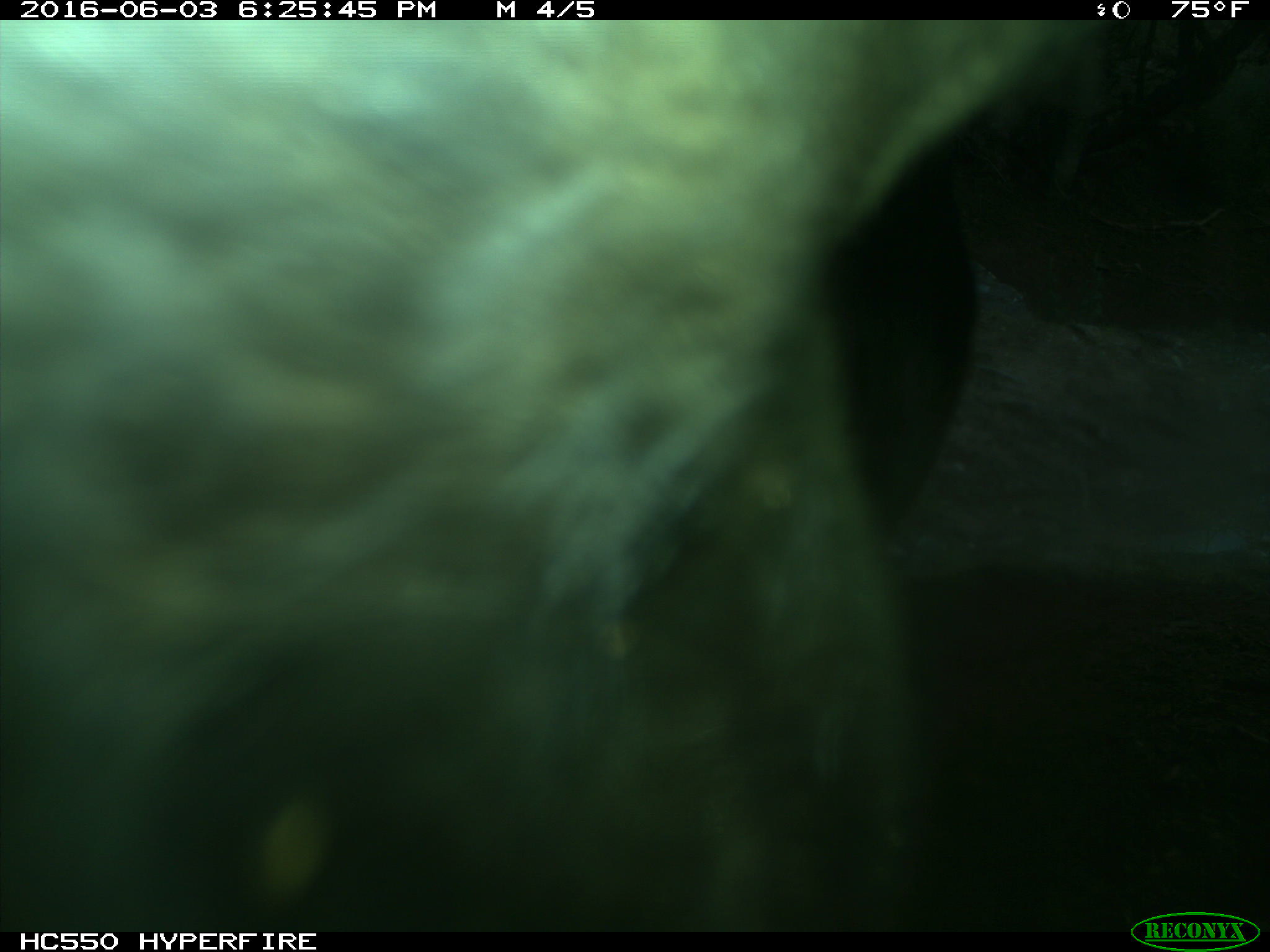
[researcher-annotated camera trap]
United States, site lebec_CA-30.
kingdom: Animalia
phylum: Chordata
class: Mammalia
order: Artiodactyla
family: Bovidae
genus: Bos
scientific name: Bos taurus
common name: domestic cow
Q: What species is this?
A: Bos taurus (domestic cow).